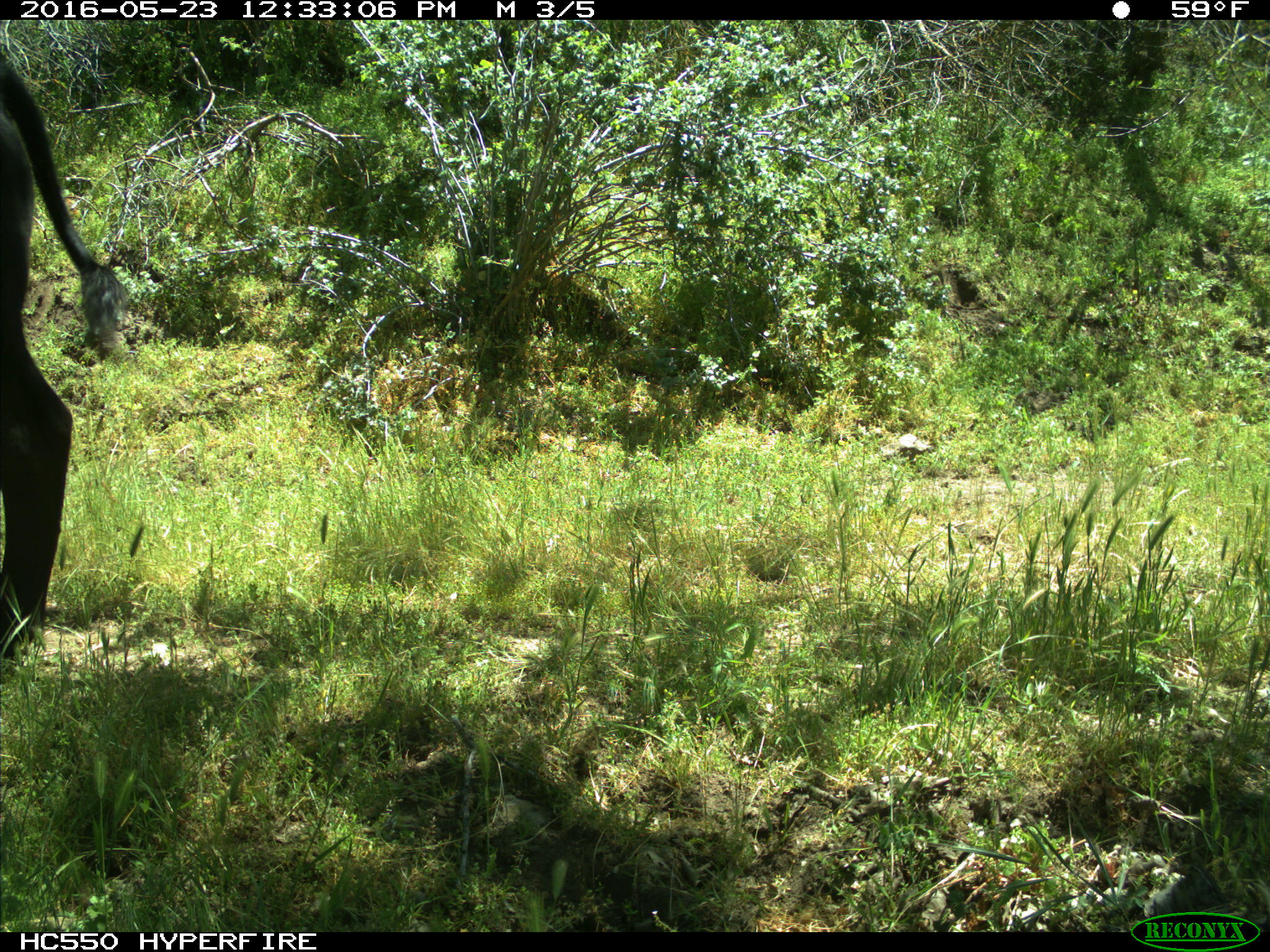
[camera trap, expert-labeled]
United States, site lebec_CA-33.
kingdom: Animalia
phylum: Chordata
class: Mammalia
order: Artiodactyla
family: Bovidae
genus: Bos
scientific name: Bos taurus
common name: domestic cow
Bos taurus (domestic cow).